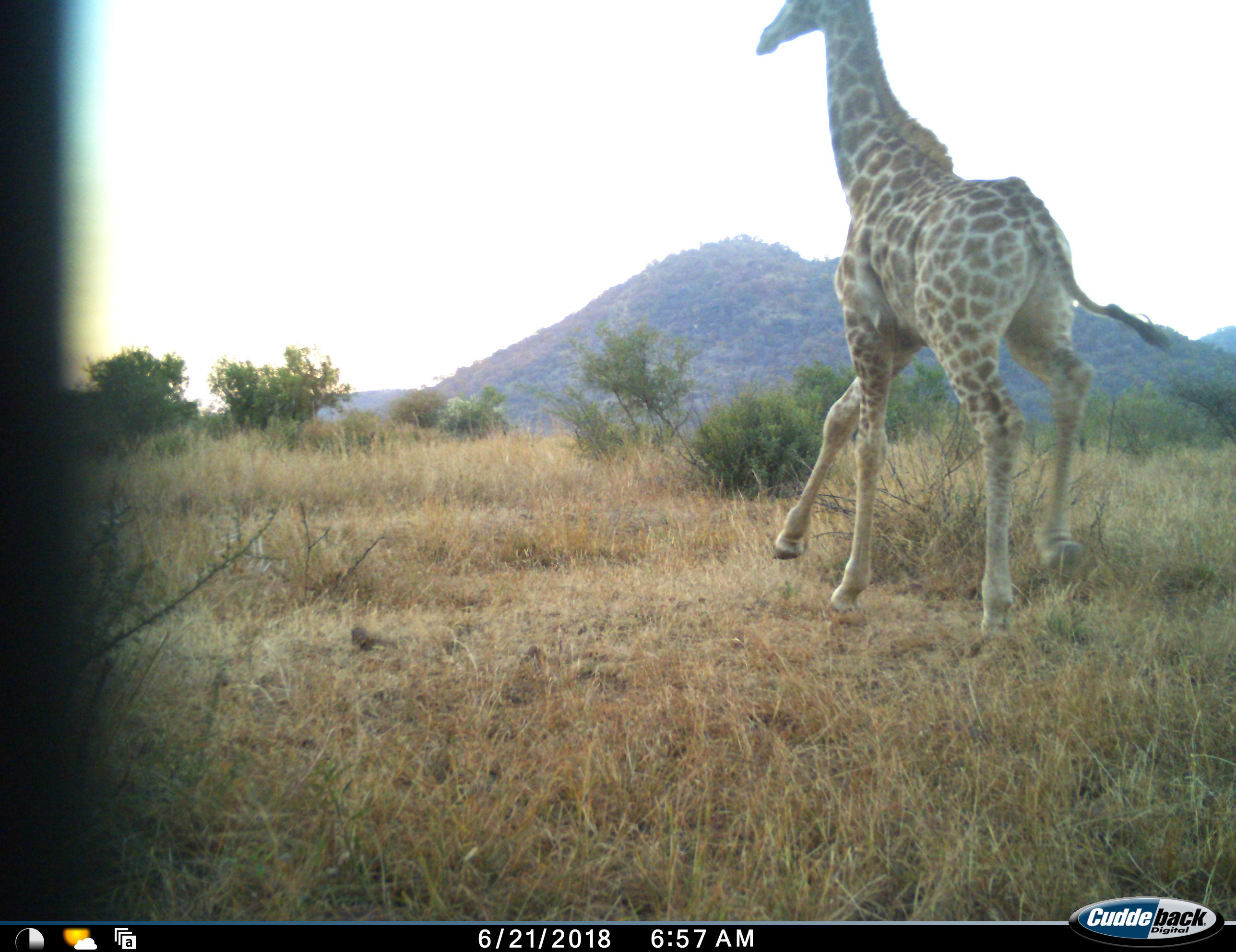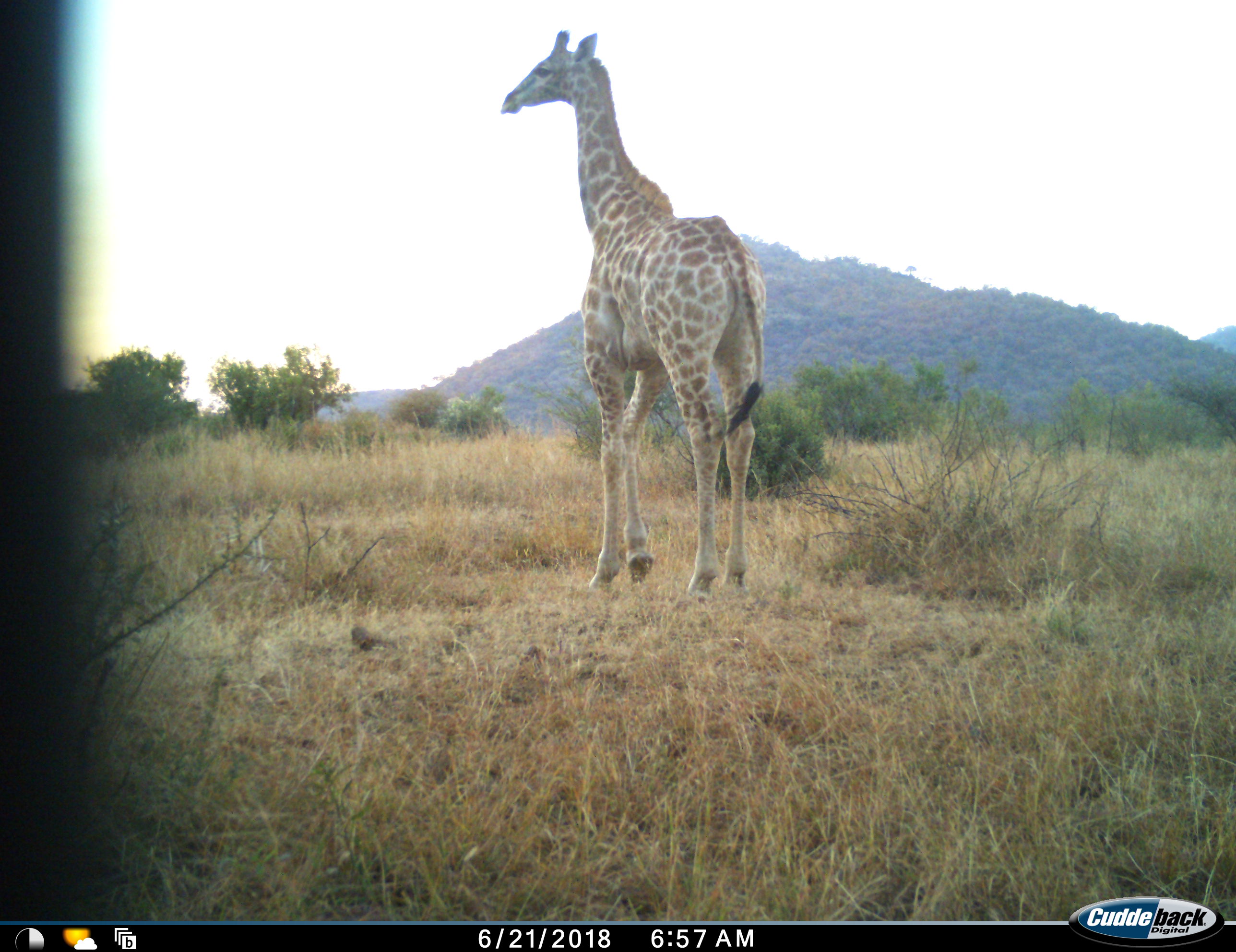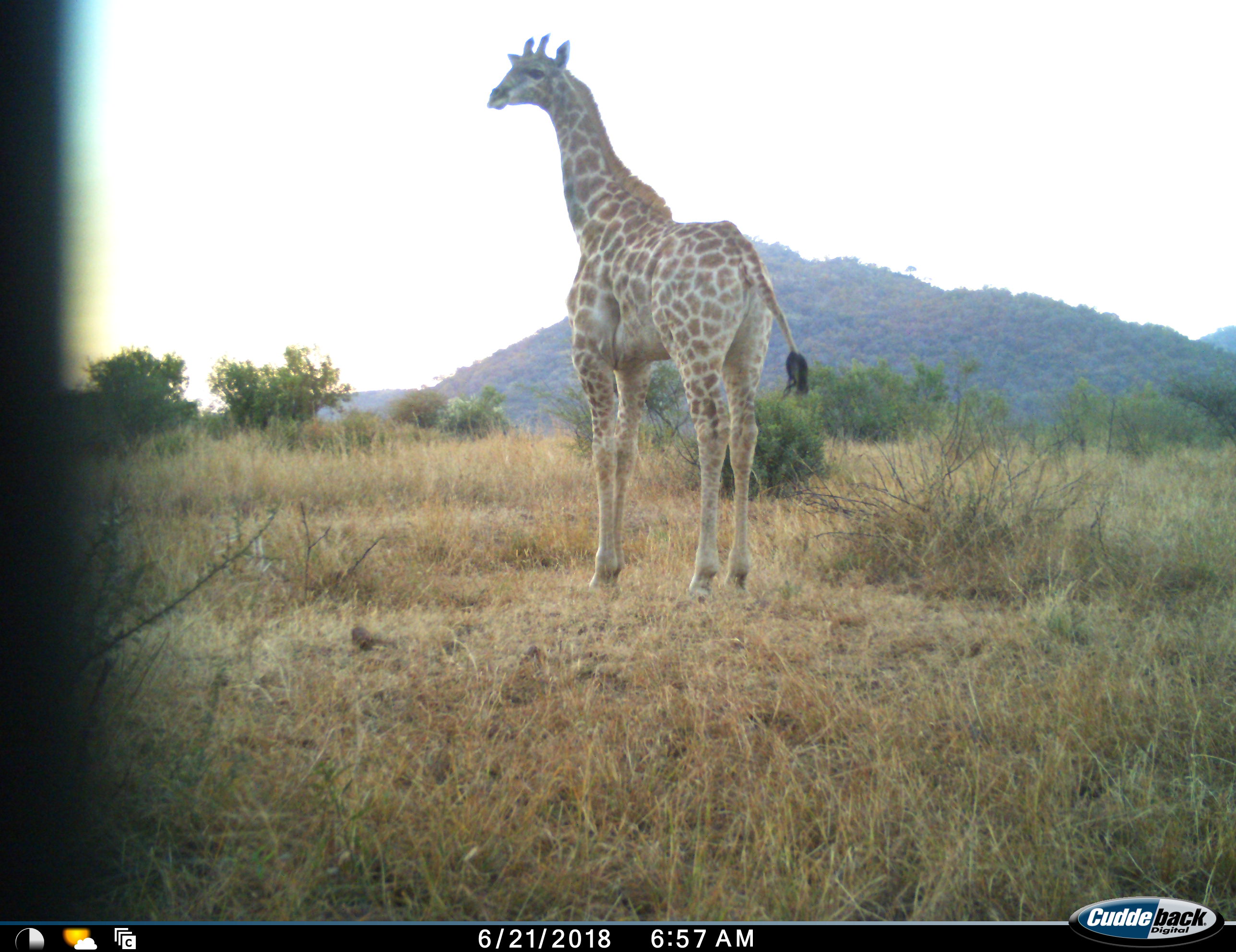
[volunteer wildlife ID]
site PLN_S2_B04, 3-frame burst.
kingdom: Animalia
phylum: Chordata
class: Mammalia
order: Artiodactyla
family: Giraffidae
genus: Giraffa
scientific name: Giraffa camelopardalis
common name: giraffe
Giraffe (Giraffa camelopardalis), count 1. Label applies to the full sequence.